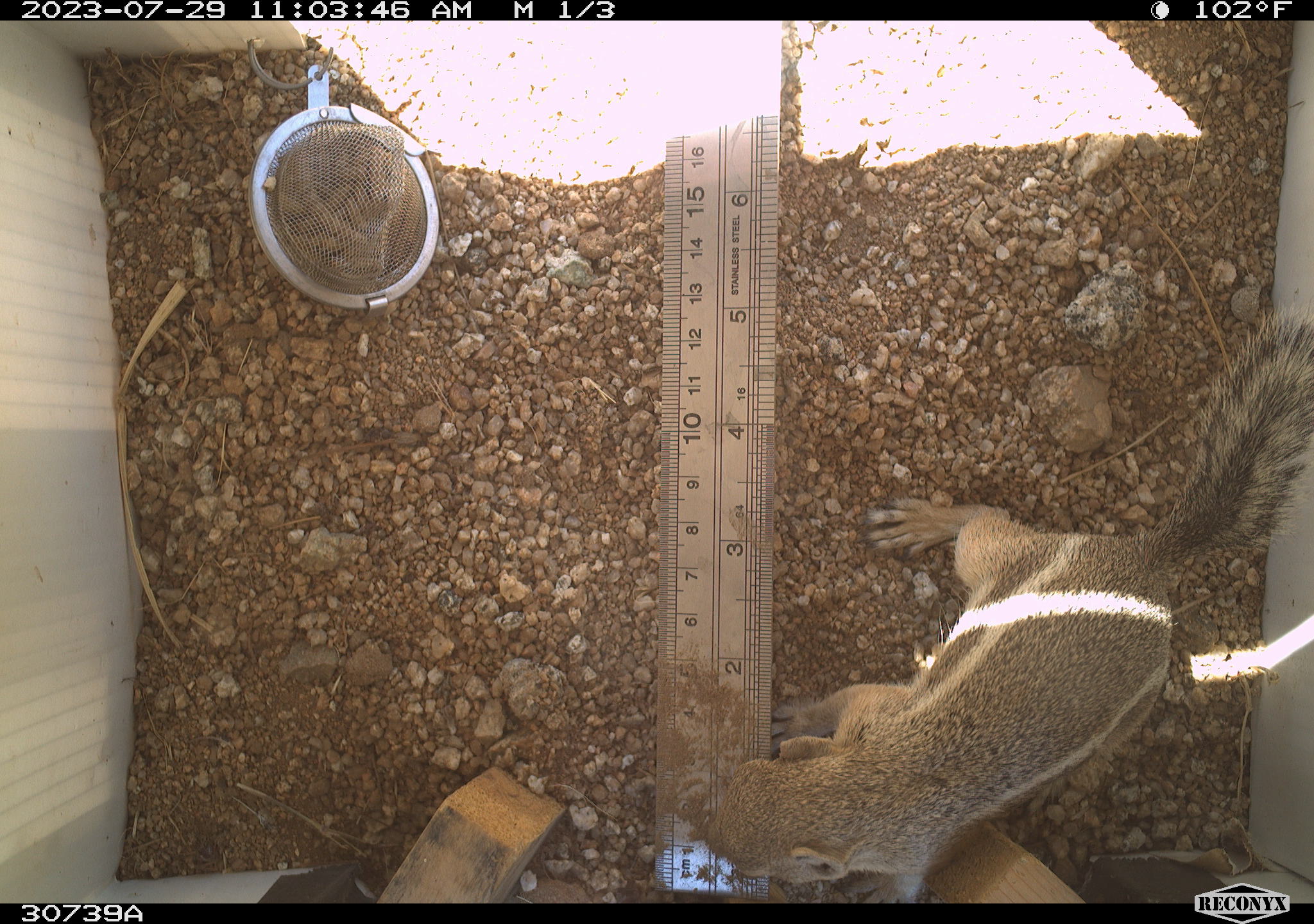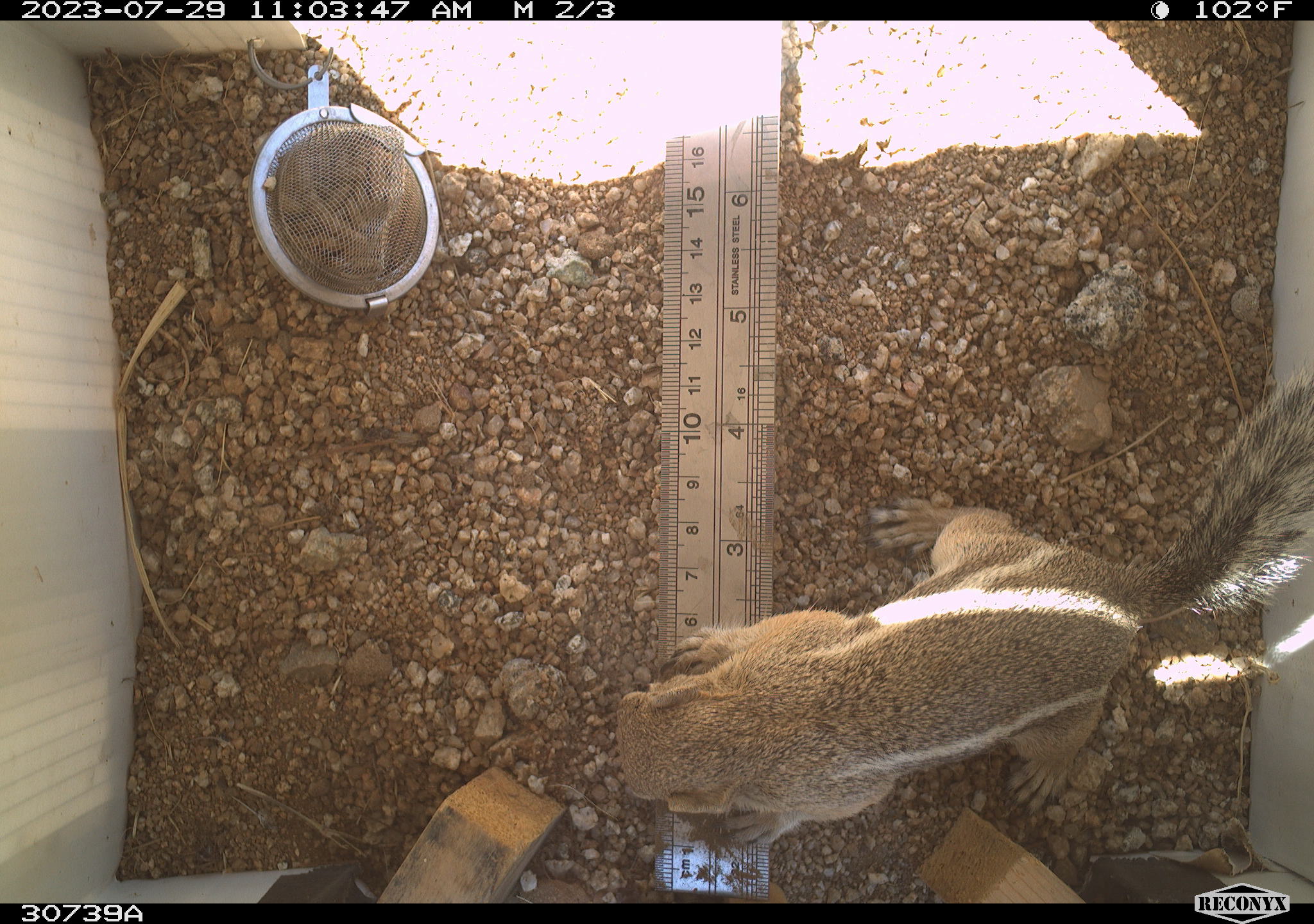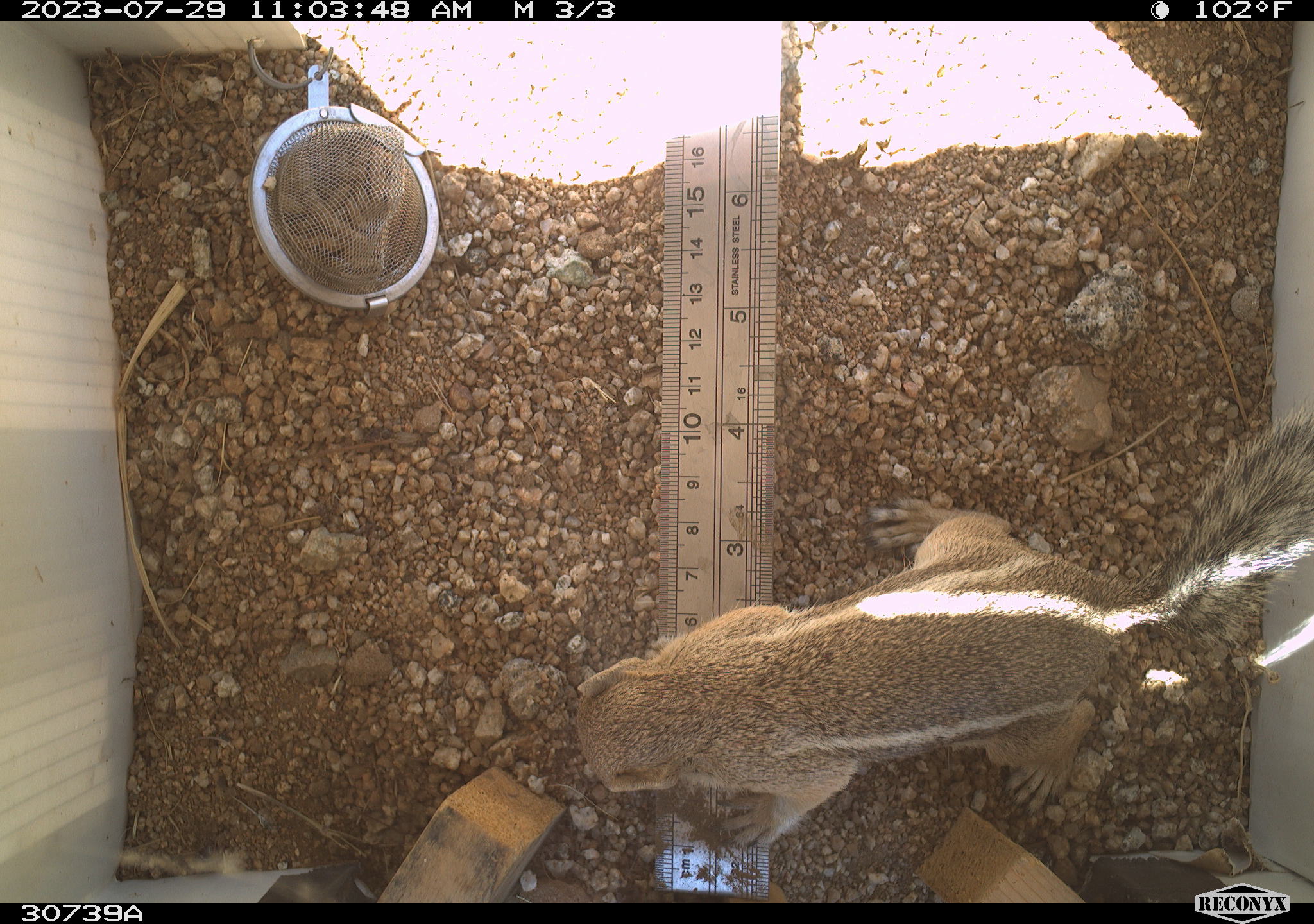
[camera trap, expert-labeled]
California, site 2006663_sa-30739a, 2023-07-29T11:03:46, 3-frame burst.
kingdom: Animalia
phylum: Chordata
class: Mammalia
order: Rodentia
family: Sciuridae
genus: Ammospermophilus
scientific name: Ammospermophilus leucurus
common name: white-tailed antelope squirrel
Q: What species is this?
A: White-tailed antelope squirrel (Ammospermophilus leucurus).